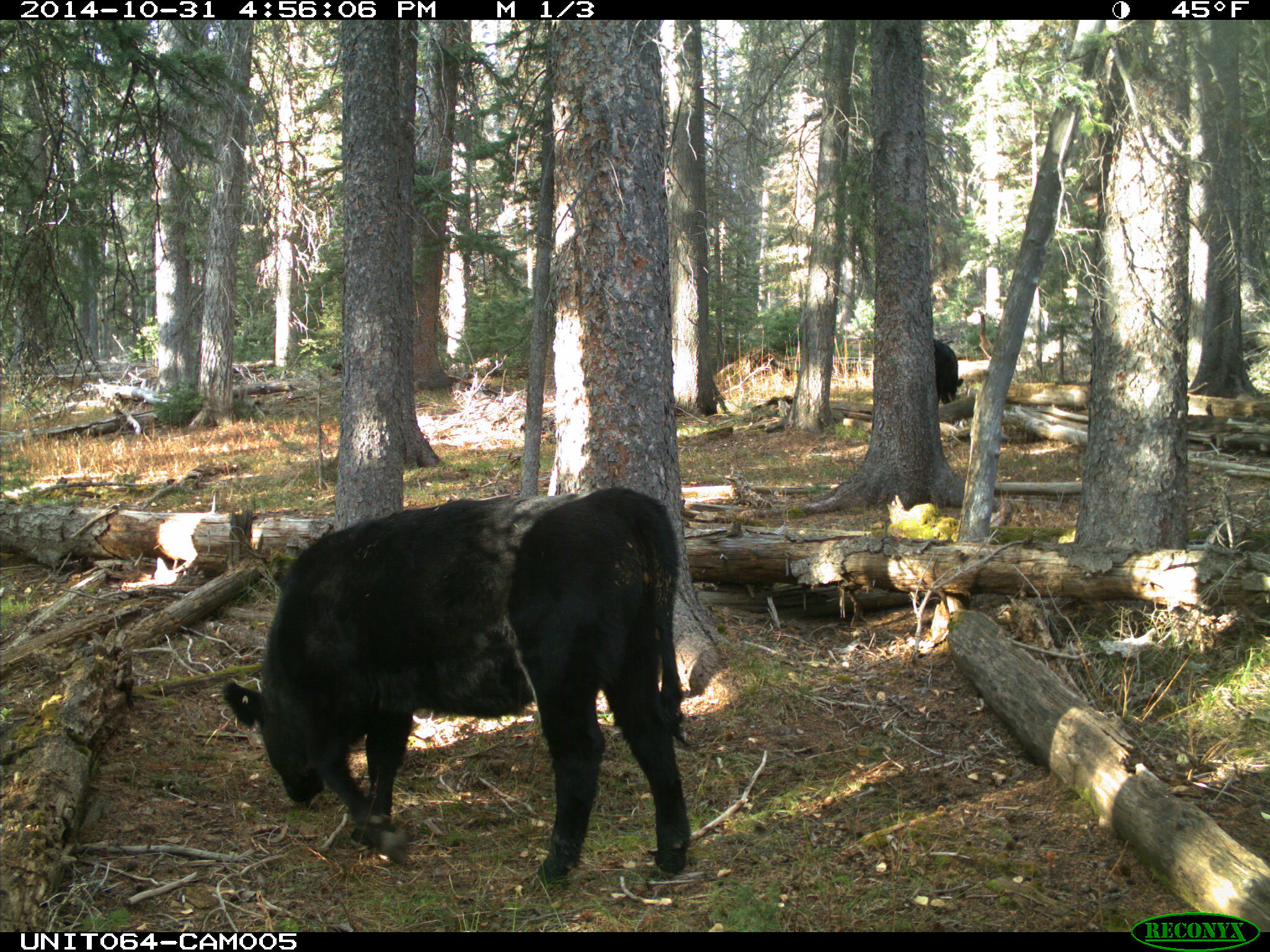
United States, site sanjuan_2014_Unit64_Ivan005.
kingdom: Animalia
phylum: Chordata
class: Mammalia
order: Artiodactyla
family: Bovidae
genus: Bos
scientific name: Bos taurus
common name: domestic cow